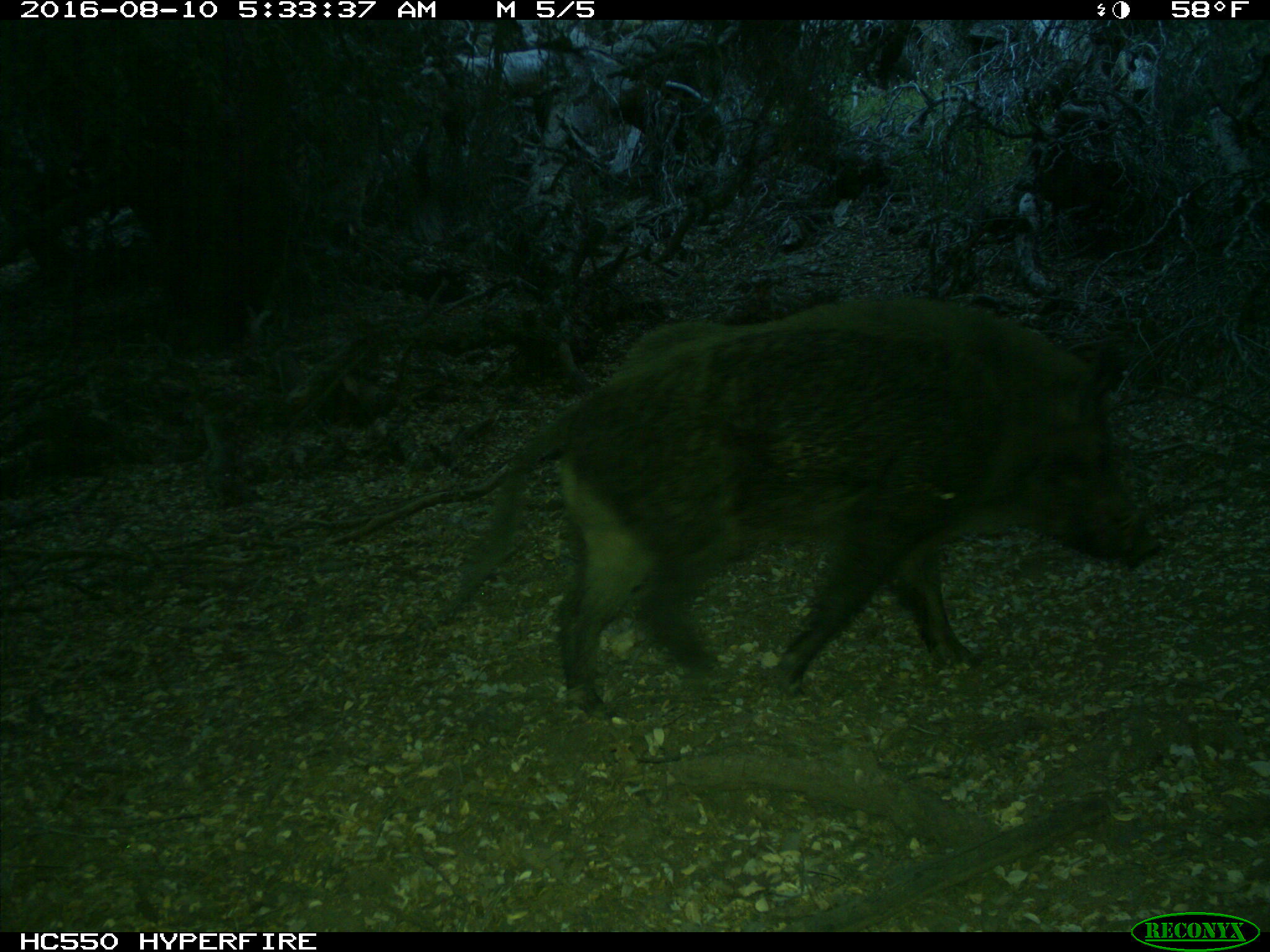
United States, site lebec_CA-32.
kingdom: Animalia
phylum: Chordata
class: Mammalia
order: Artiodactyla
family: Suidae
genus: Sus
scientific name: Sus scrofa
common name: wild boar